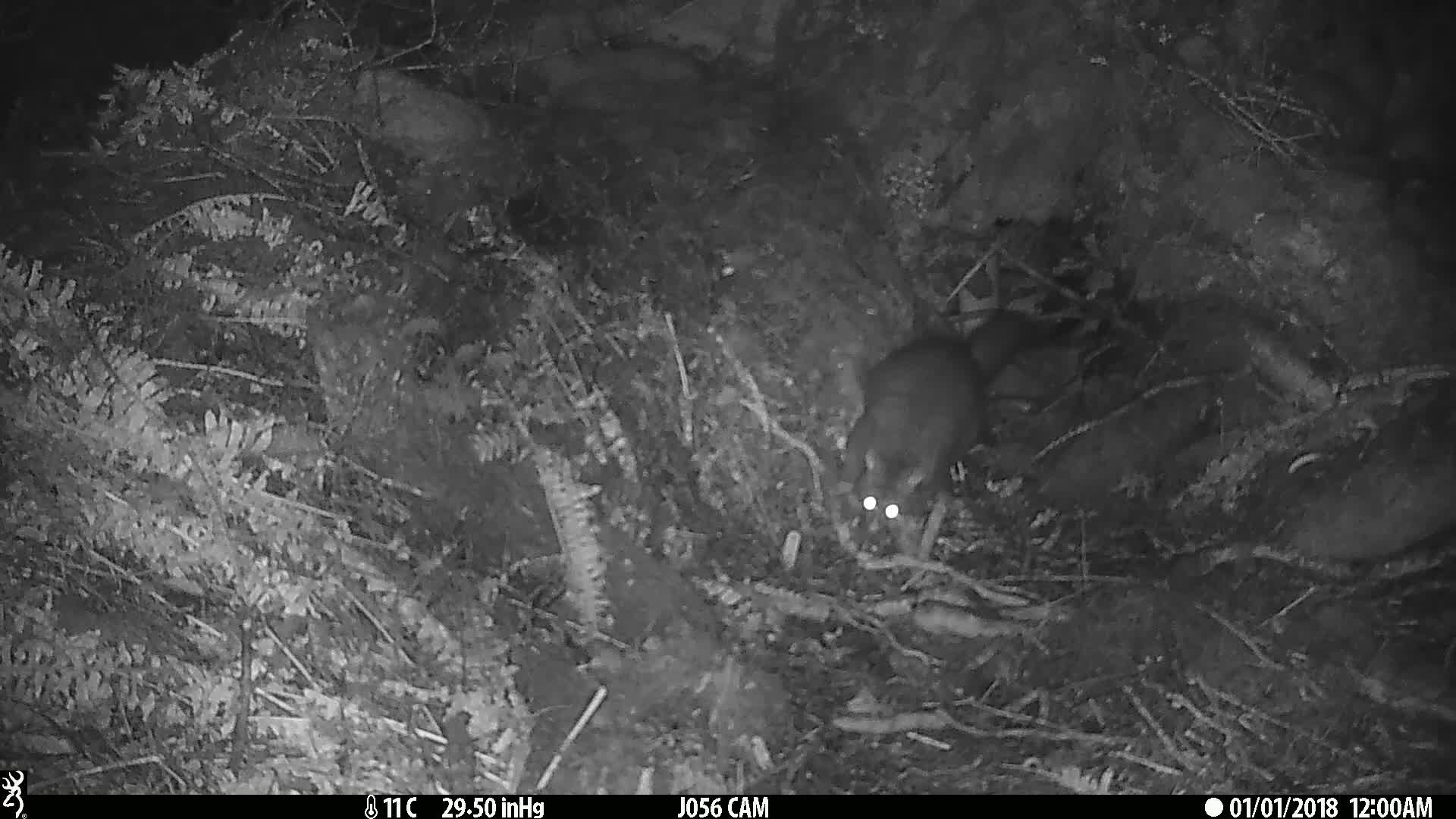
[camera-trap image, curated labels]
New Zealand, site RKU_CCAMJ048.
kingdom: Animalia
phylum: Chordata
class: Mammalia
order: Diprotodontia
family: Phalangeridae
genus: Trichosurus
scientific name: Trichosurus vulpecula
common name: common brushtail possum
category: possum